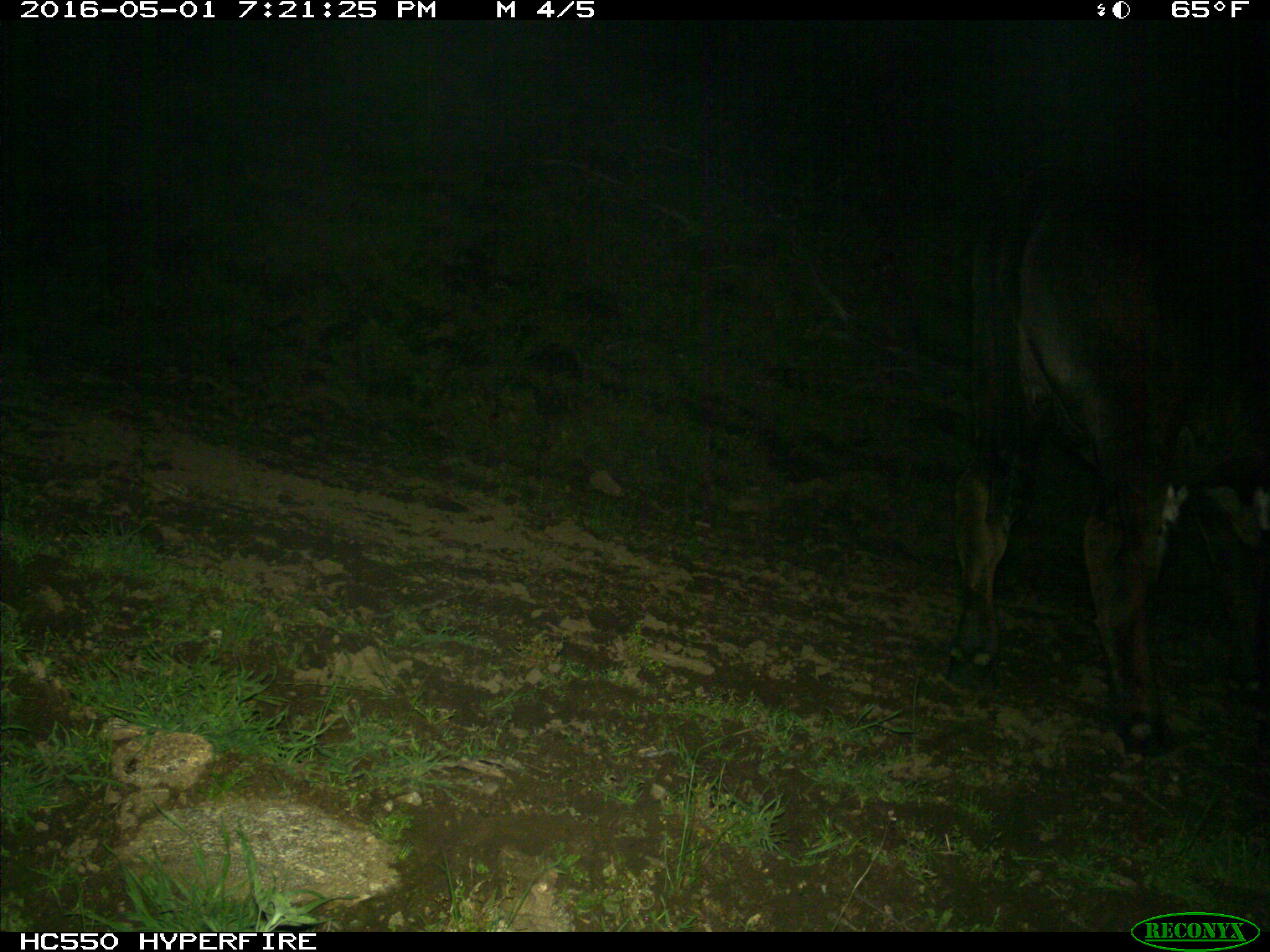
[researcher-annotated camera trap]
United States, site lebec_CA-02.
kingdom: Animalia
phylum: Chordata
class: Mammalia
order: Artiodactyla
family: Bovidae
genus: Bos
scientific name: Bos taurus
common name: domestic cow